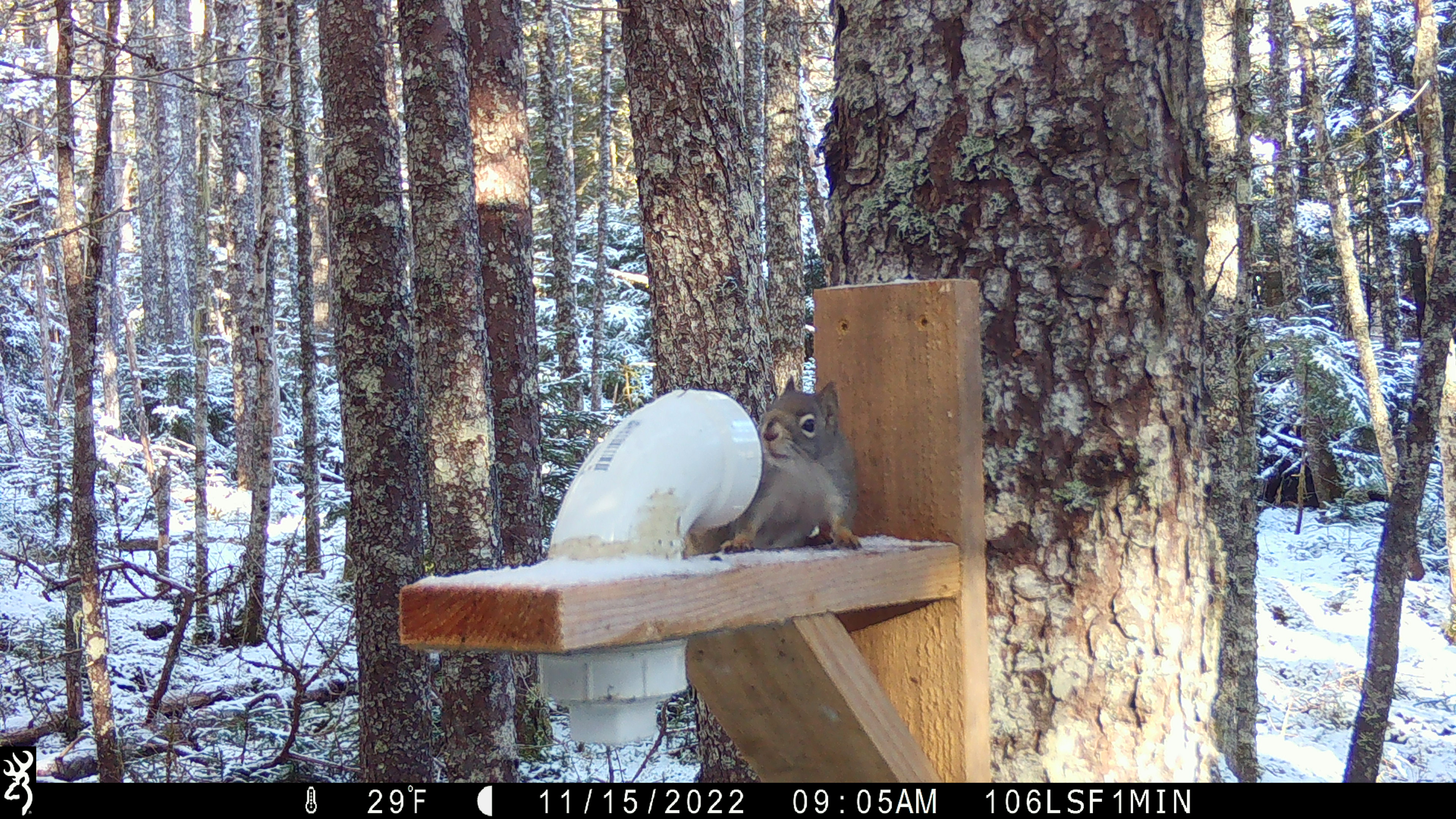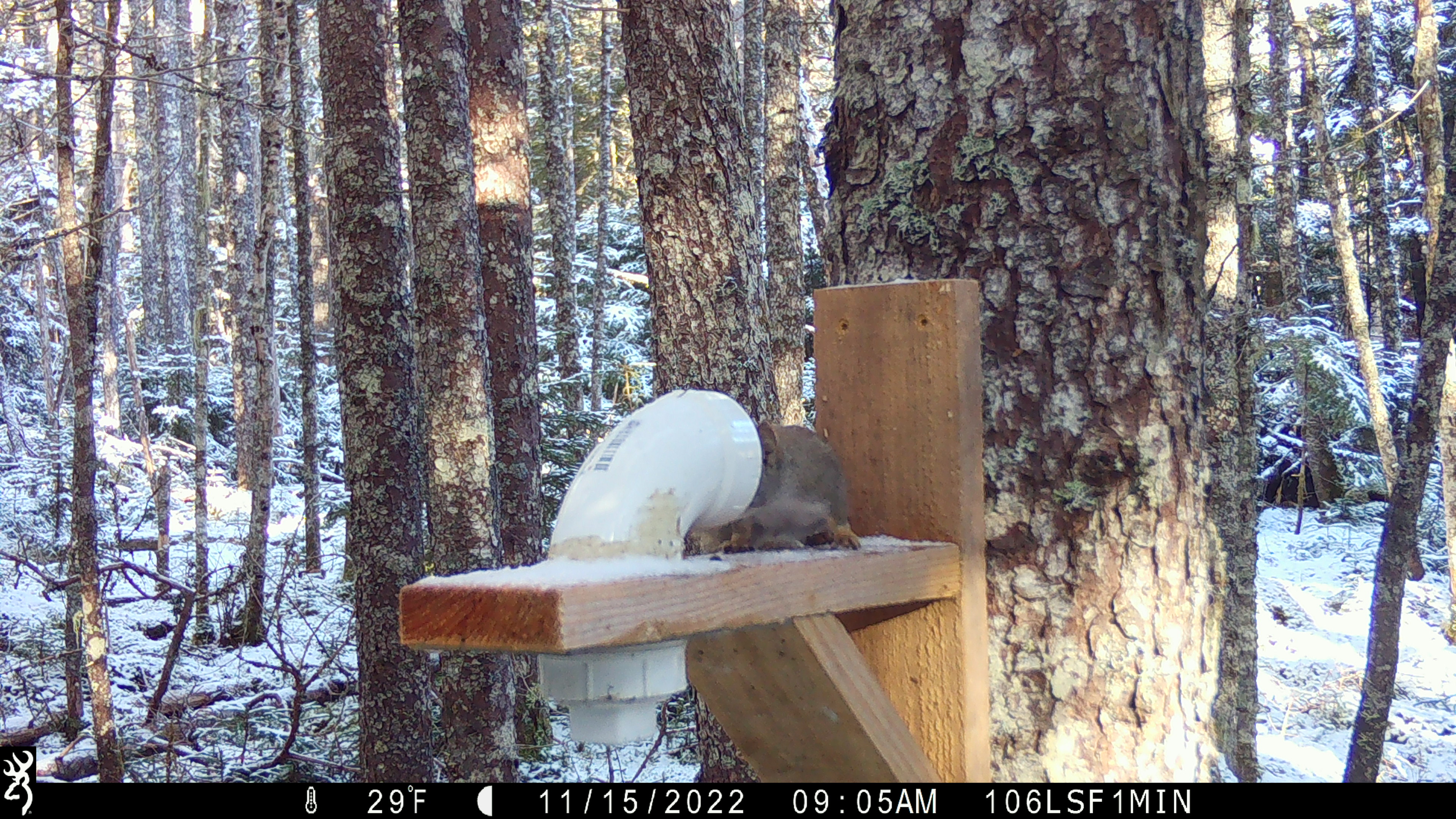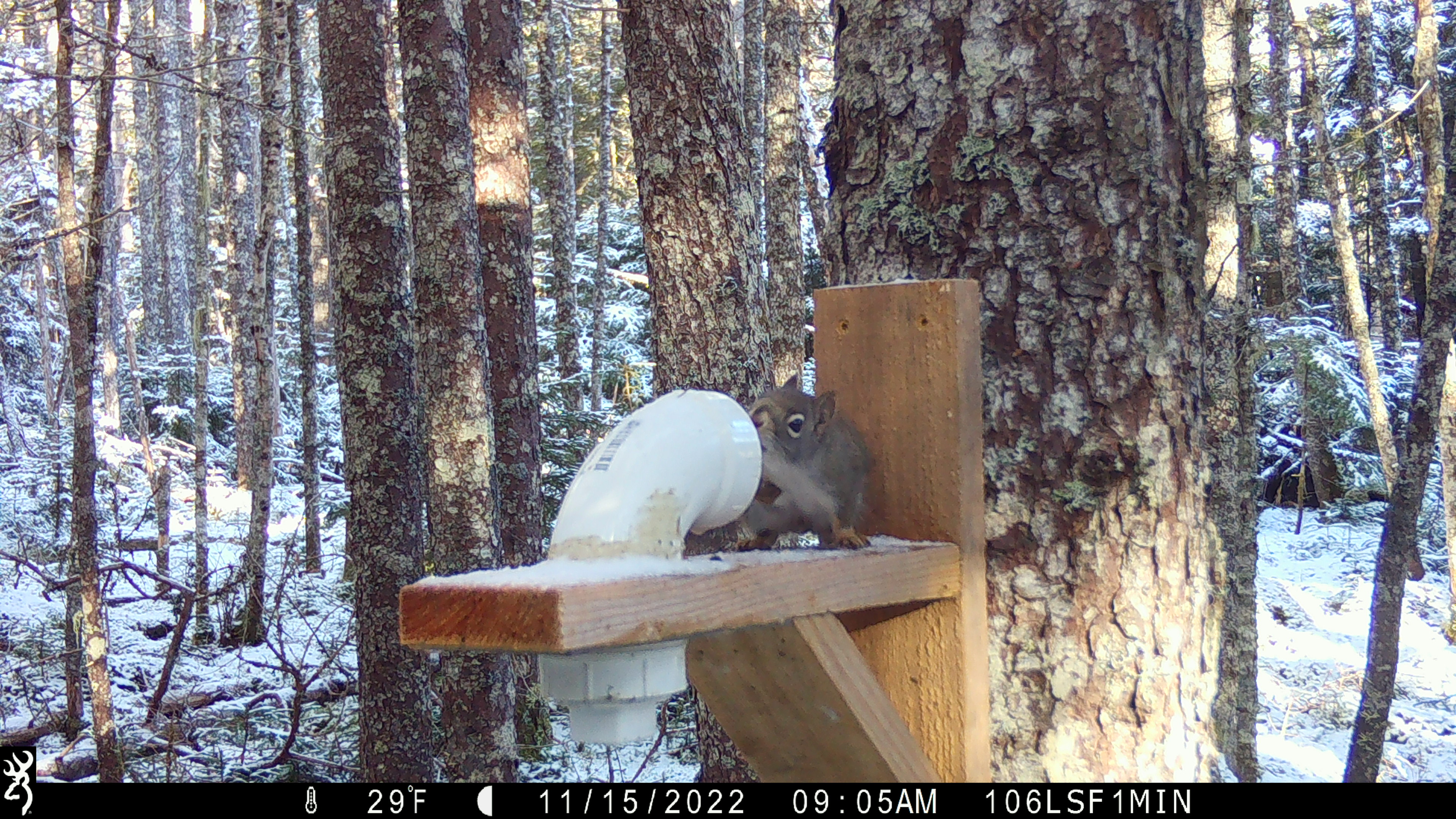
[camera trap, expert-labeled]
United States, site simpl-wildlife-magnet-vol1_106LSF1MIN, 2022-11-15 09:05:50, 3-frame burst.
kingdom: Animalia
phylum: Chordata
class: Mammalia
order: Rodentia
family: Sciuridae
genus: Tamiasciurus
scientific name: Tamiasciurus hudsonicus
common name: red squirrel